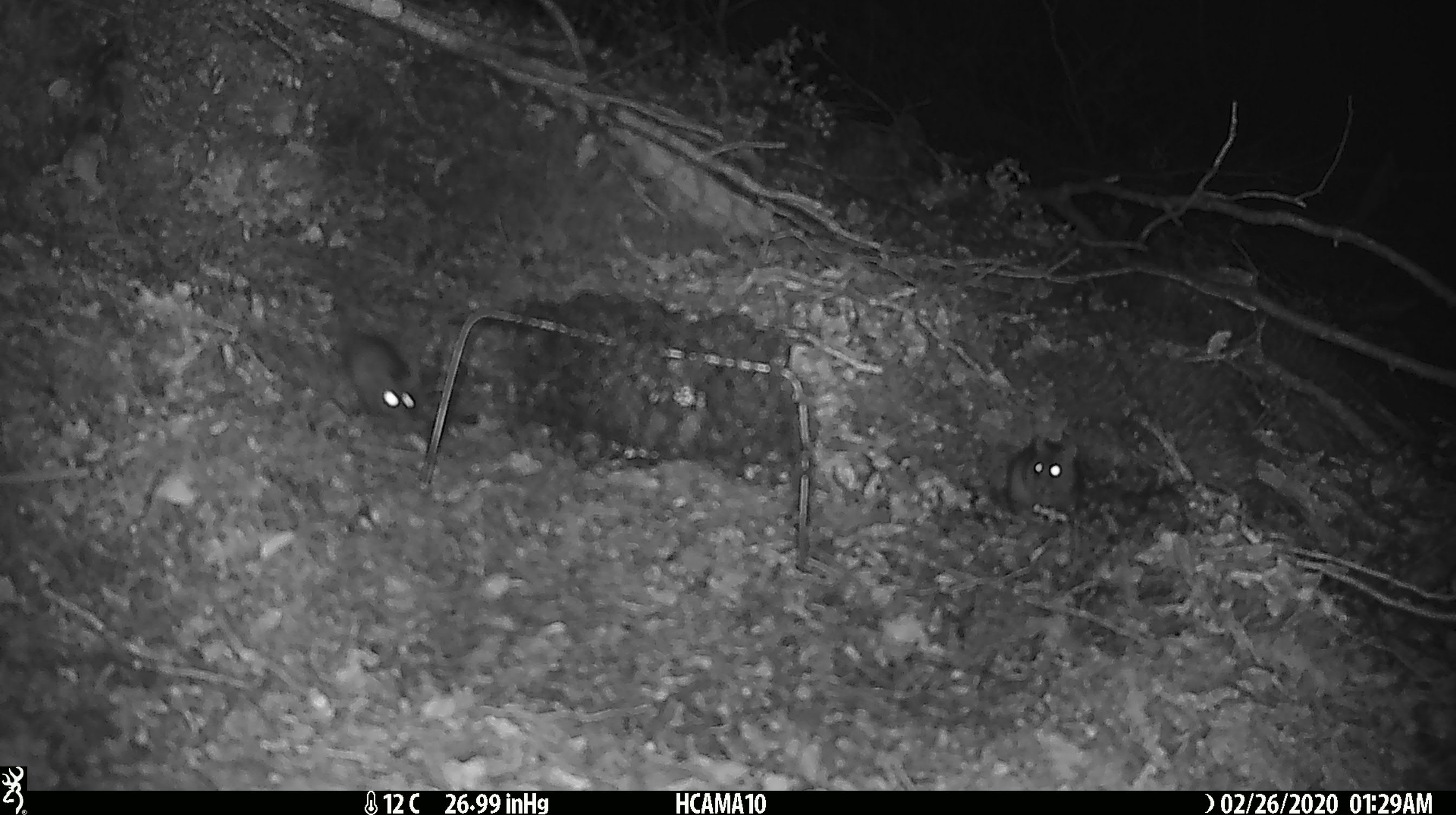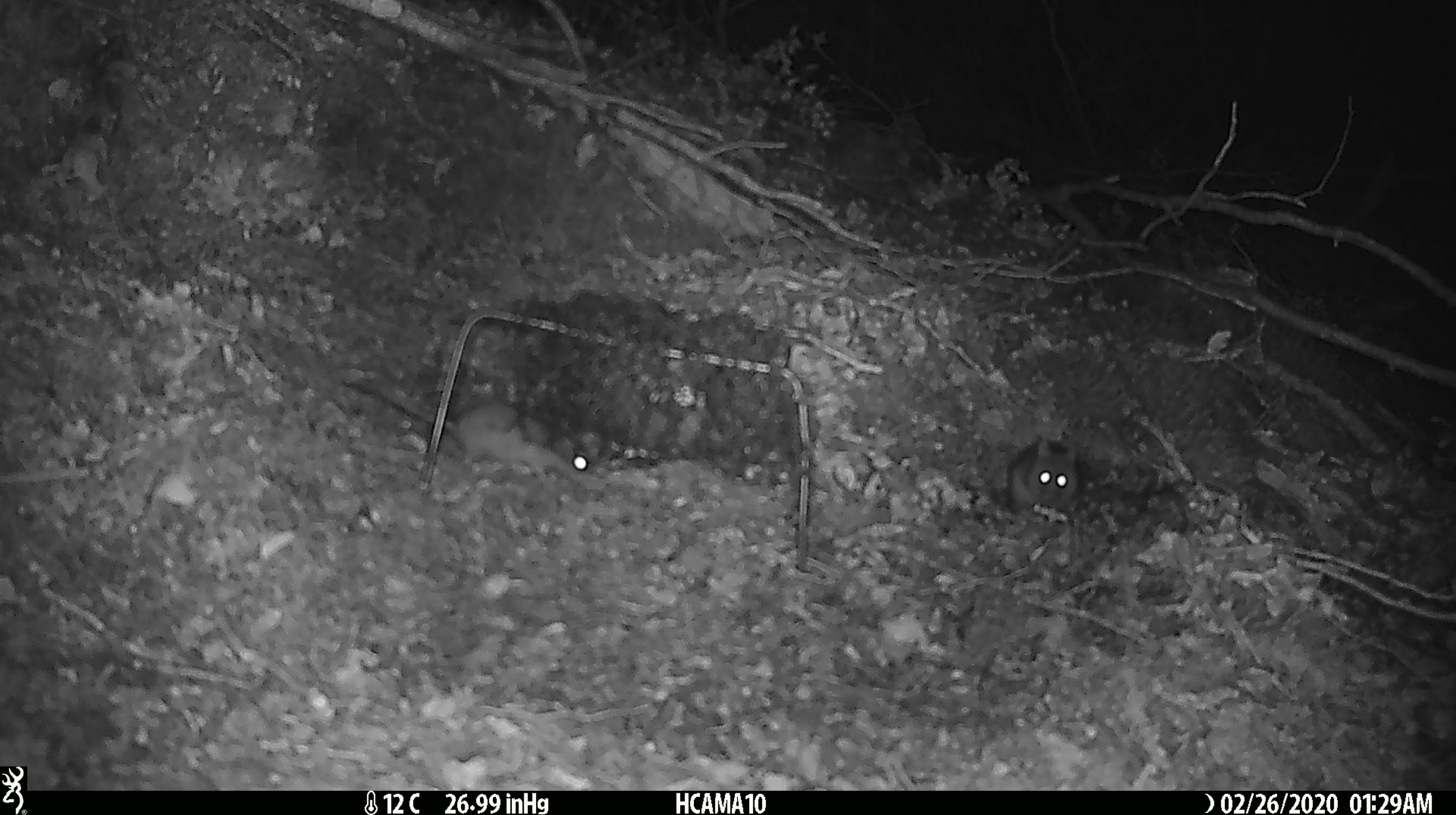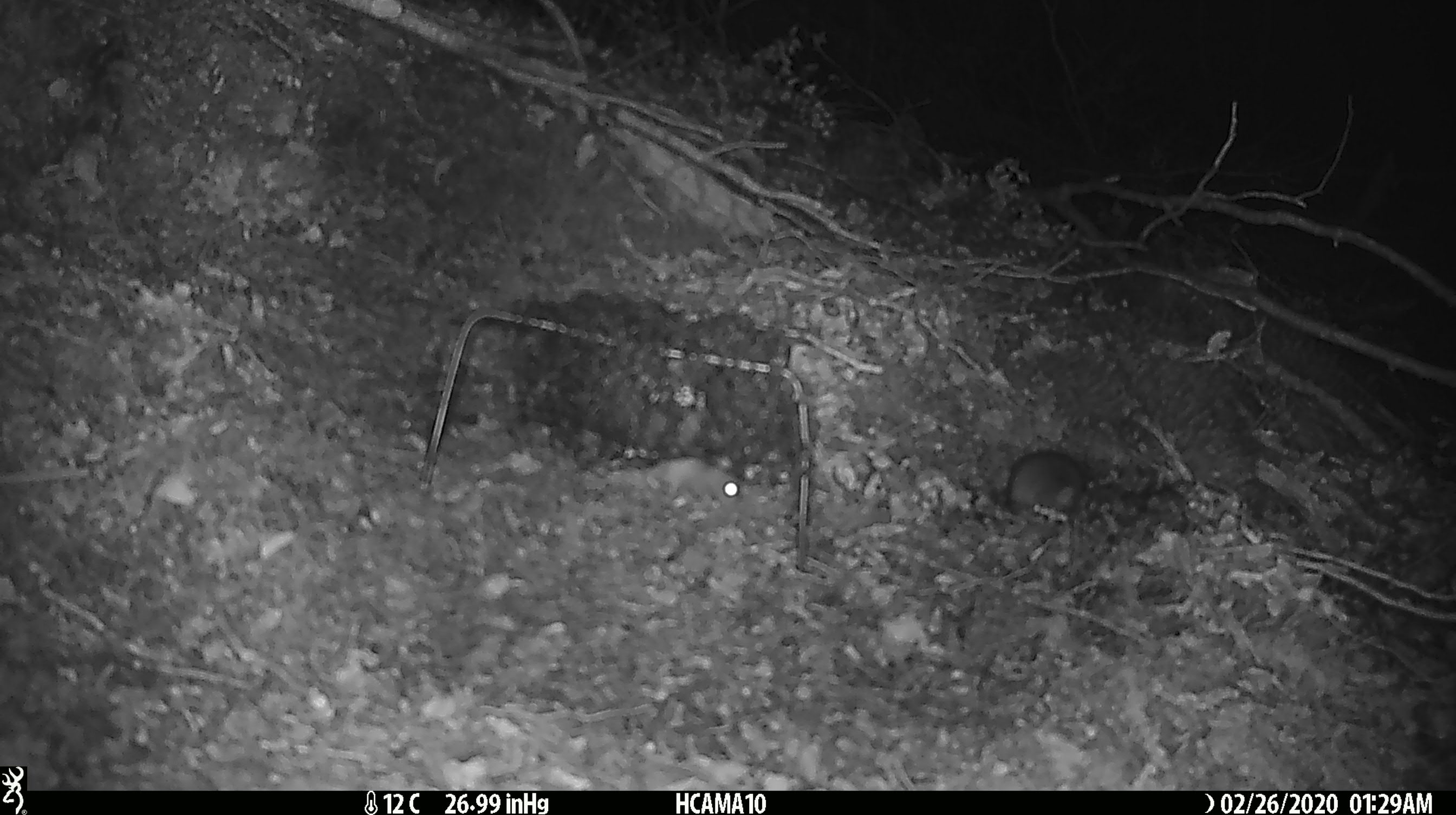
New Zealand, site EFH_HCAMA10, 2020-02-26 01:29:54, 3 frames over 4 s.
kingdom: Animalia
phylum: Chordata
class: Mammalia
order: Rodentia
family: Muridae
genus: Mus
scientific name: Mus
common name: mouse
Mouse (Mus).